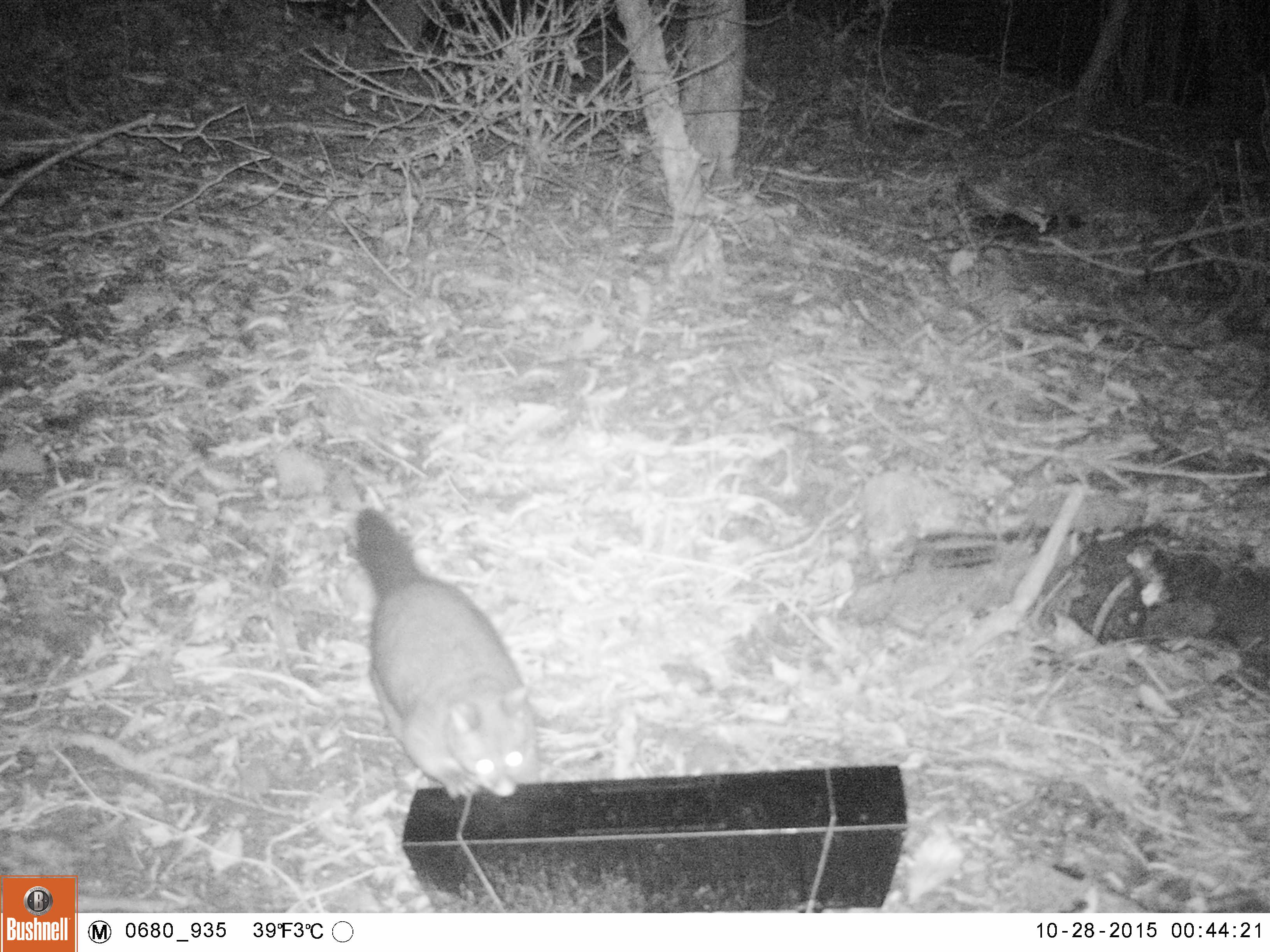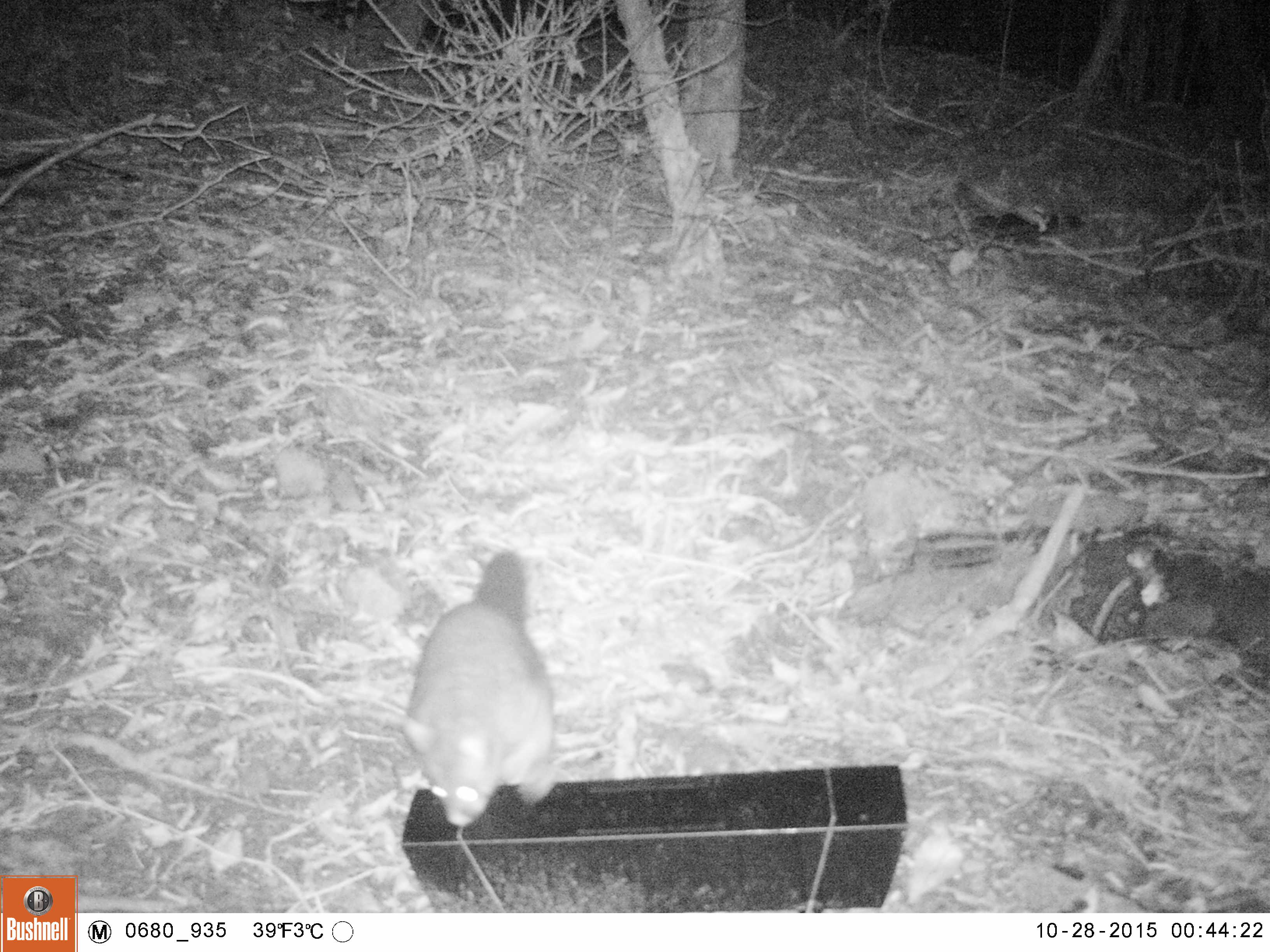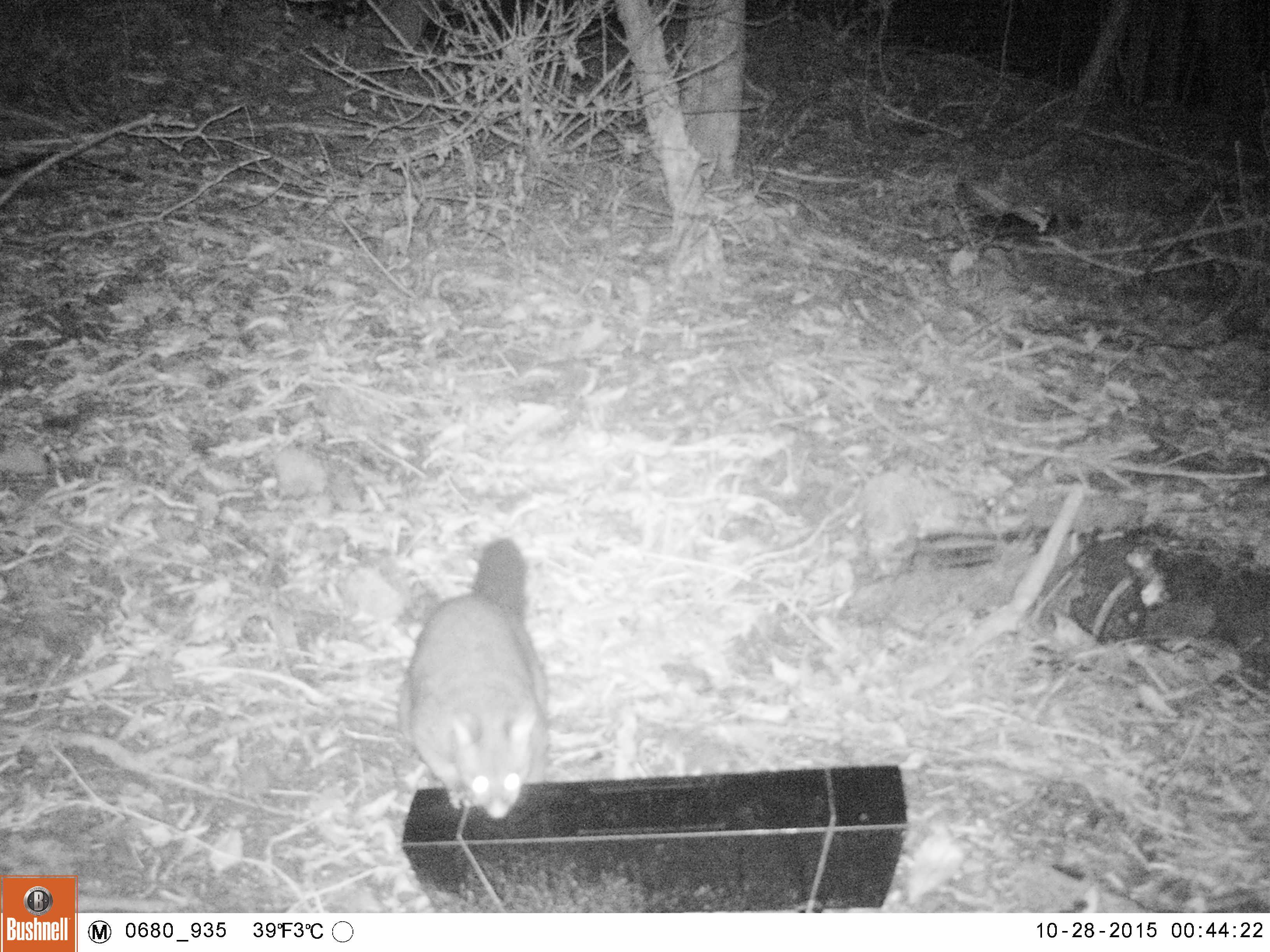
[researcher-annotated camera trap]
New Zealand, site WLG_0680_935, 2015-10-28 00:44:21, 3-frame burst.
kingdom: Animalia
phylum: Chordata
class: Mammalia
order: Diprotodontia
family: Phalangeridae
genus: Trichosurus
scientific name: Trichosurus vulpecula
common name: common brushtail possum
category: possum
Possum (common brushtail possum) (Trichosurus vulpecula).